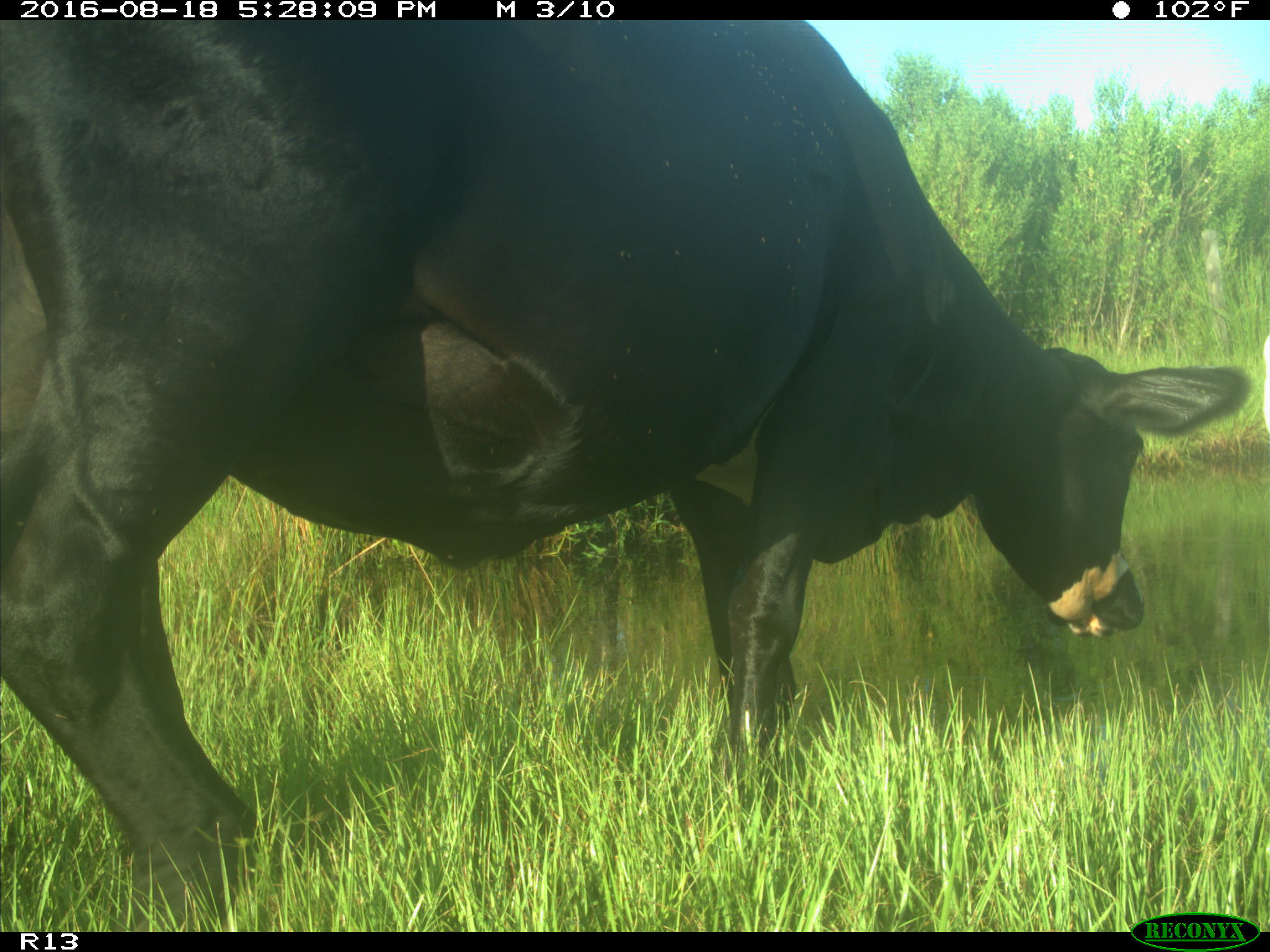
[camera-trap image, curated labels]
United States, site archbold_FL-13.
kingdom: Animalia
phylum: Chordata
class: Mammalia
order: Artiodactyla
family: Bovidae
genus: Bos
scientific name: Bos taurus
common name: domestic cow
Bos taurus (domestic cow).